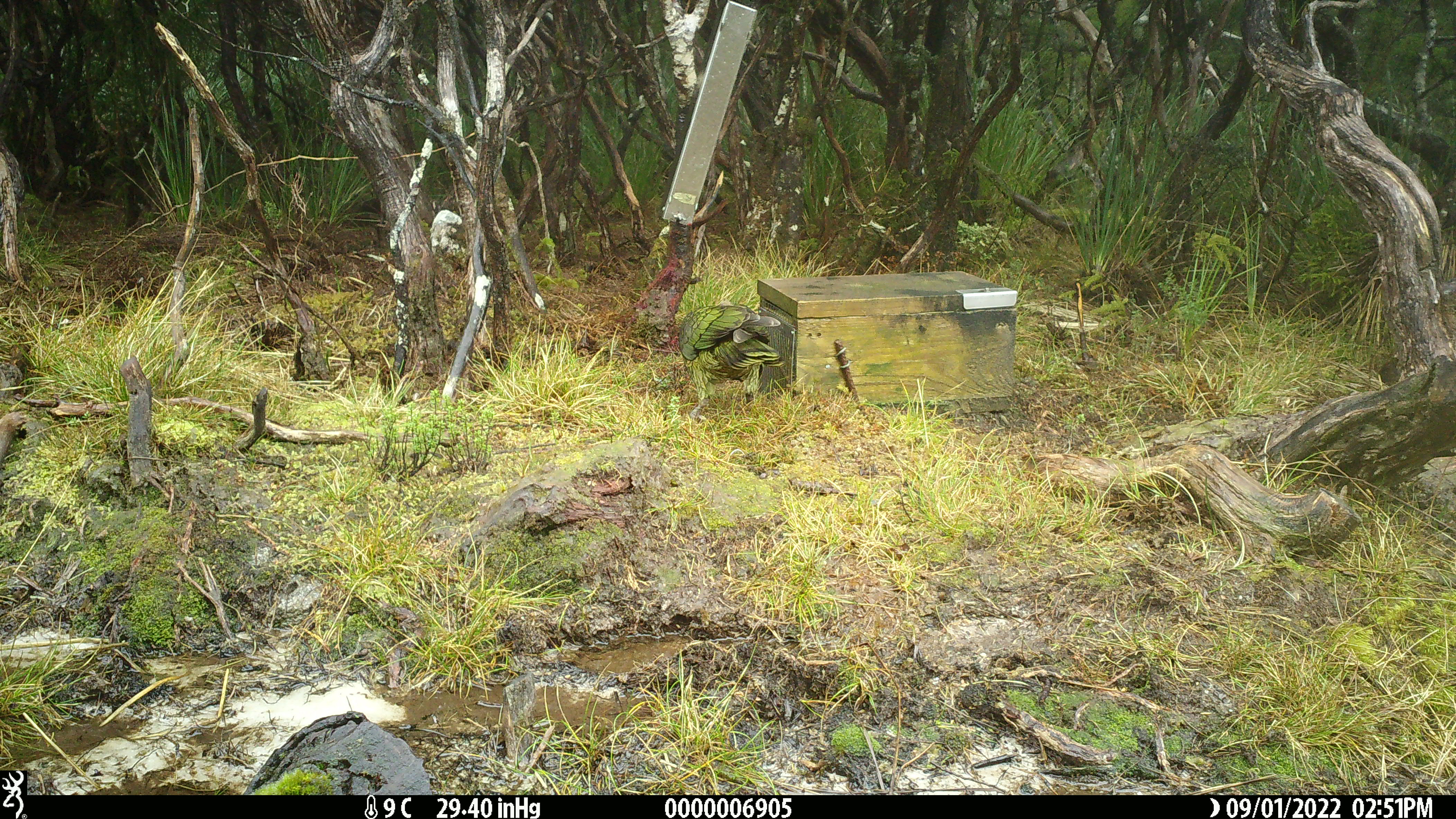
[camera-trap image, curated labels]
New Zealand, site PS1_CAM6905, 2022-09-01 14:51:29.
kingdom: Animalia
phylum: Chordata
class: Aves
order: Psittaciformes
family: Strigopidae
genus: Nestor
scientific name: Nestor notabilis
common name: kea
Kea (Nestor notabilis).